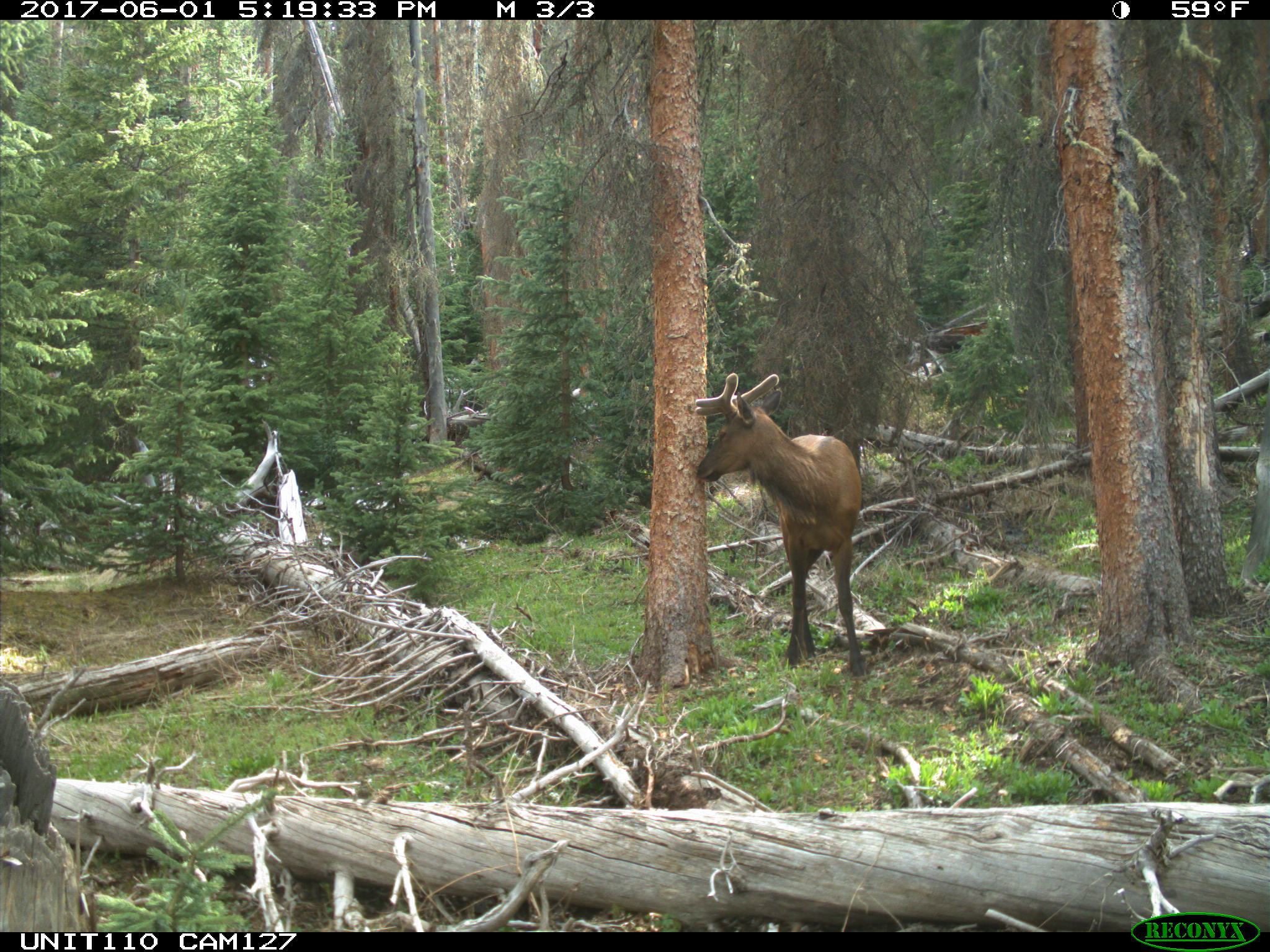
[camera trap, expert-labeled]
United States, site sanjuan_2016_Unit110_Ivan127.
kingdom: Animalia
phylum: Chordata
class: Mammalia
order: Artiodactyla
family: Cervidae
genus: Cervus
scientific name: Cervus elaphus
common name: red deer